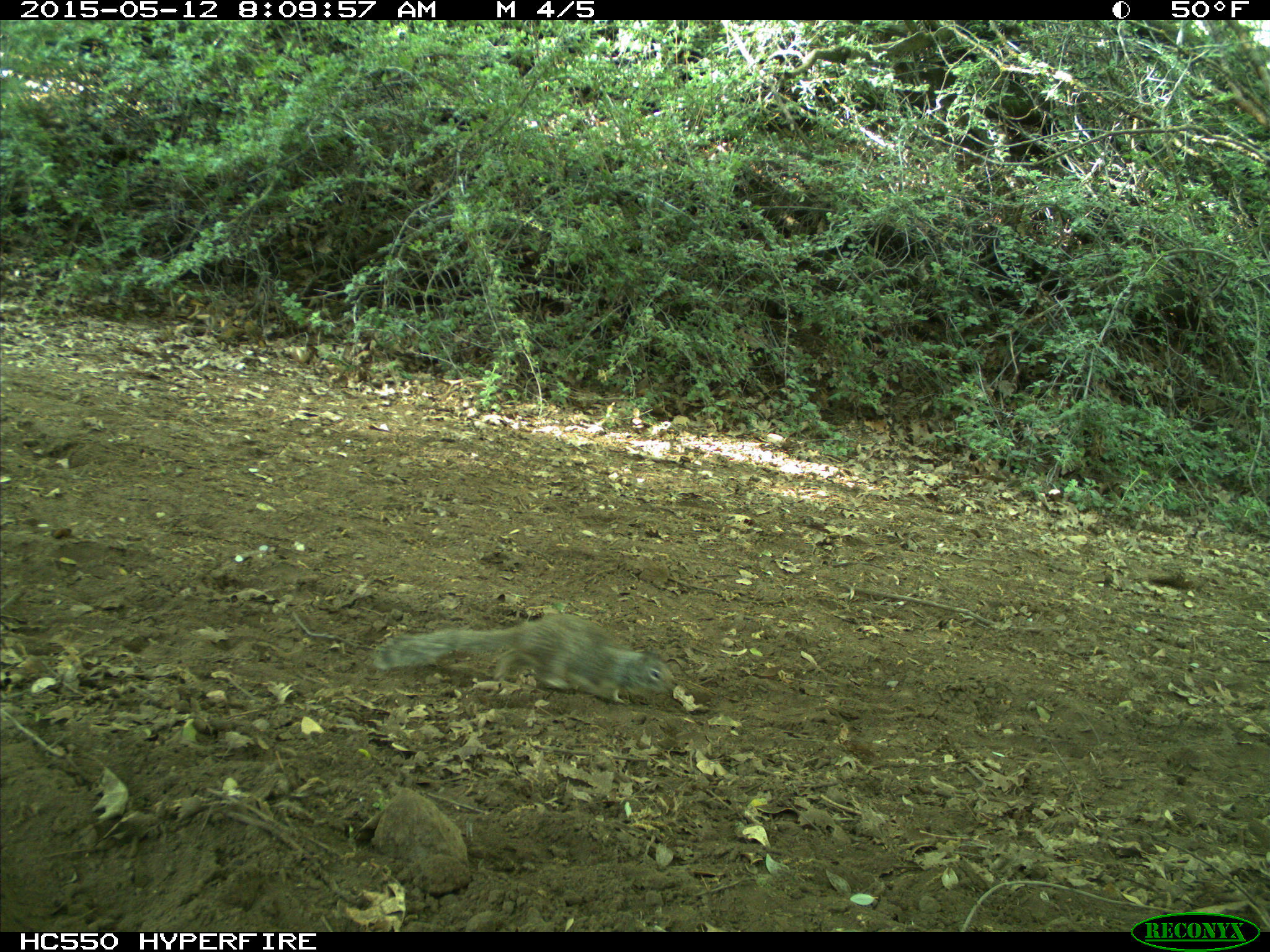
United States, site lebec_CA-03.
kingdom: Animalia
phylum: Chordata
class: Mammalia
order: Rodentia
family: Sciuridae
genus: Otospermophilus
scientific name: Otospermophilus beecheyi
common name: california ground squirrel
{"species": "Otospermophilus beecheyi (california ground squirrel)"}